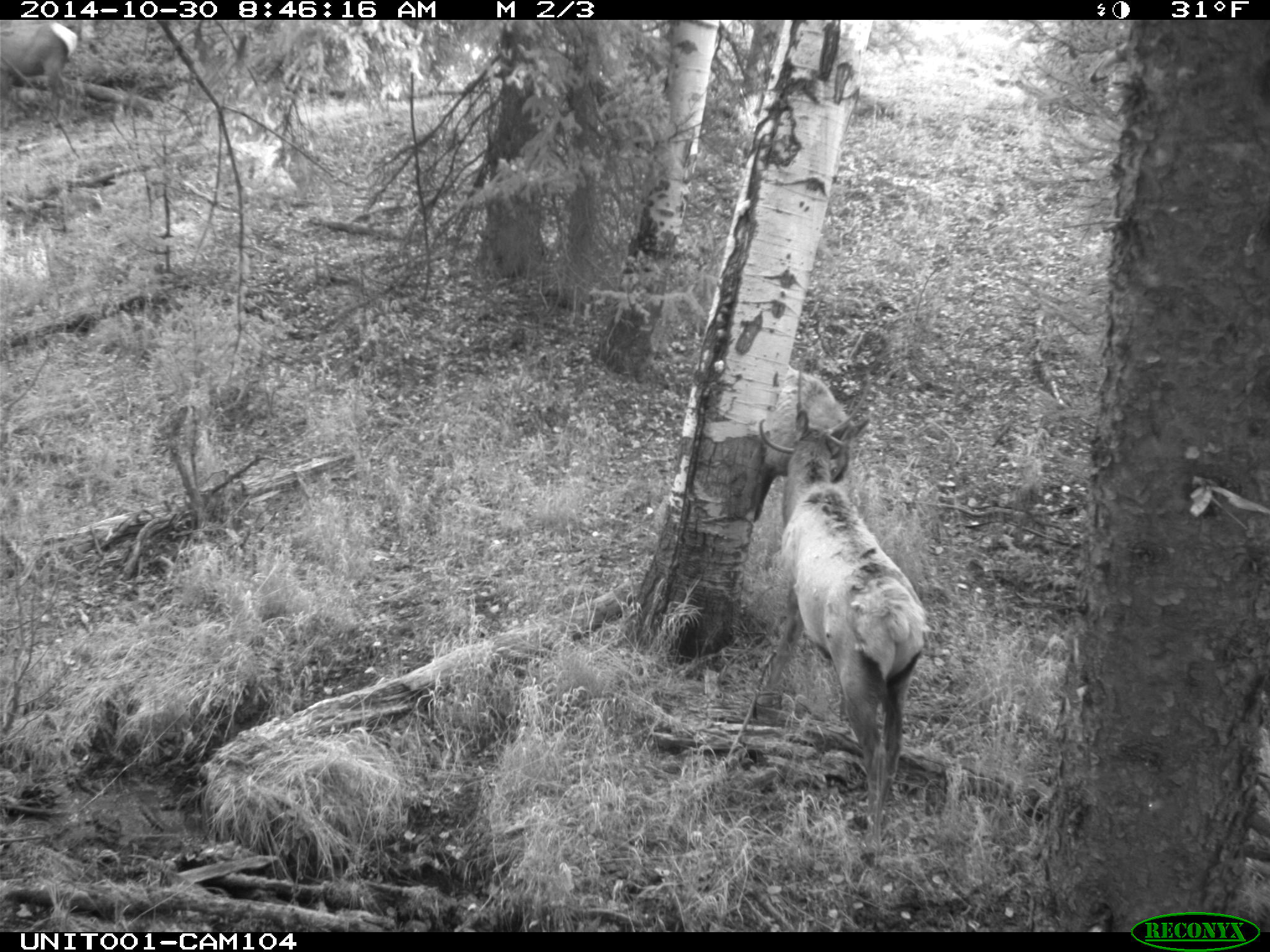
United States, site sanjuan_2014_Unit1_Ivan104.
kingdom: Animalia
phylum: Chordata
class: Mammalia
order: Artiodactyla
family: Cervidae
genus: Cervus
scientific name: Cervus elaphus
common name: red deer